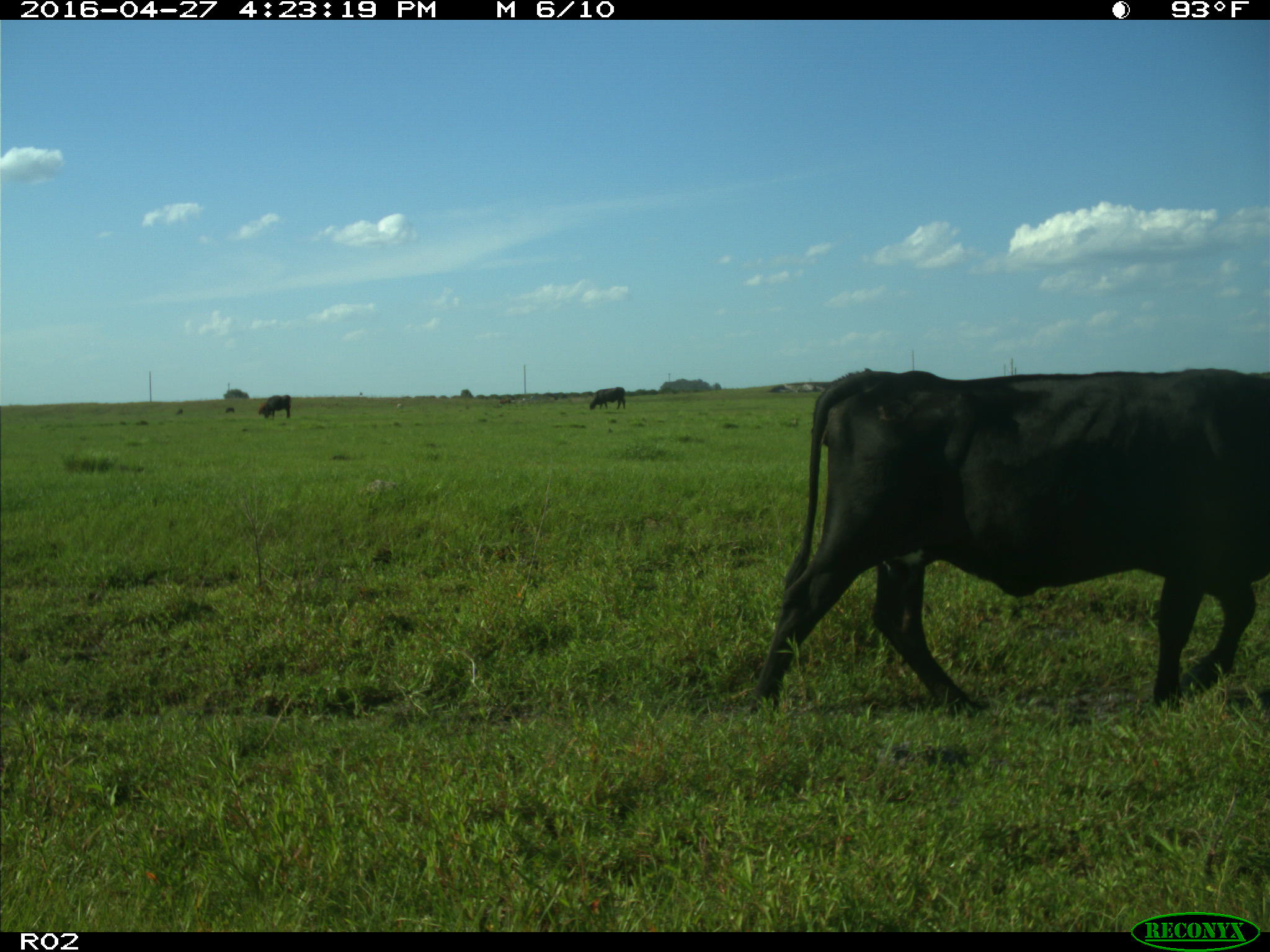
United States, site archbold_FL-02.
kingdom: Animalia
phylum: Chordata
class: Mammalia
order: Artiodactyla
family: Bovidae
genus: Bos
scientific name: Bos taurus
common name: domestic cow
Bos taurus (domestic cow).